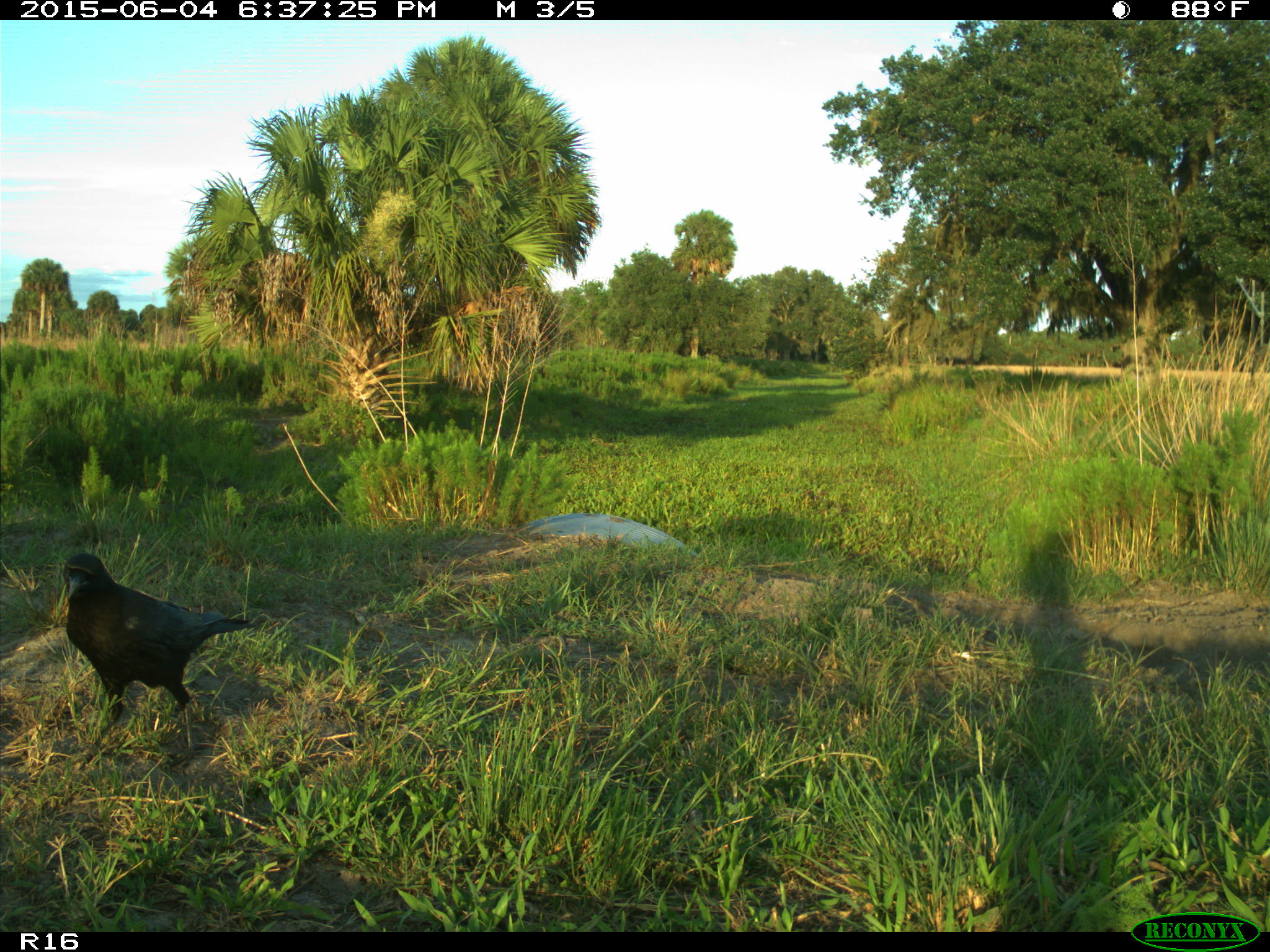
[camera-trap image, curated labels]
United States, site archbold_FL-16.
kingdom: Animalia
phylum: Chordata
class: Aves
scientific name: Aves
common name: birds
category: unidentified bird